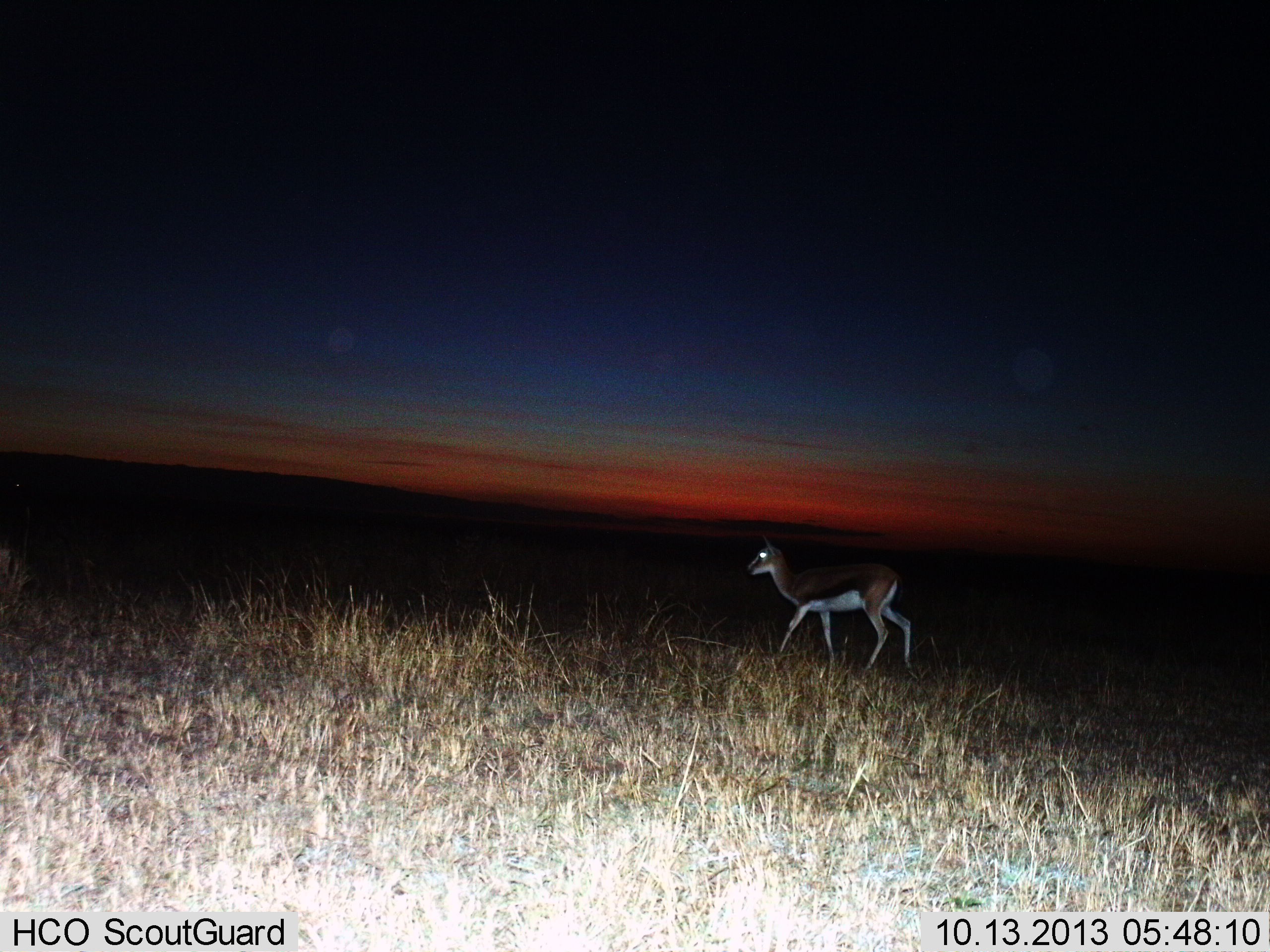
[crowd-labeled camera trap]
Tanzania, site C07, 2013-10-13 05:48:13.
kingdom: Animalia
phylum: Chordata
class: Mammalia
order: Artiodactyla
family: Bovidae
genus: Eudorcas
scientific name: Eudorcas thomsonii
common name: thomson's gazelle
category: gazellethomsons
Gazellethomsons (thomson's gazelle) (Eudorcas thomsonii), count 1. Behavior (volunteer vote fractions): standing 20%, resting 0%, moving 80%, interacting 0%. Young present (vote fraction): 0%. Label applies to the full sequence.